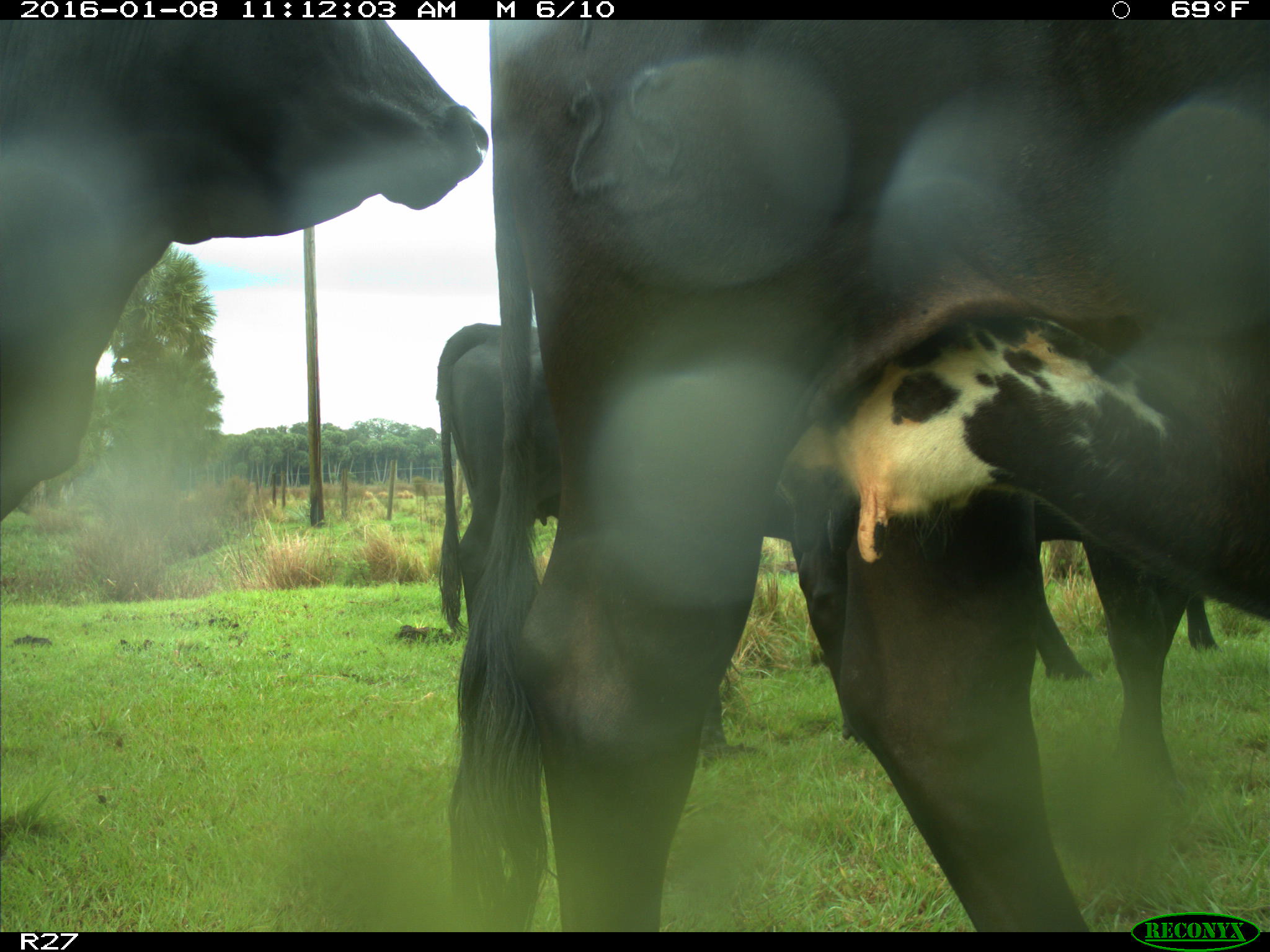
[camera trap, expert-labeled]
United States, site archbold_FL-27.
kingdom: Animalia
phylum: Chordata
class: Mammalia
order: Artiodactyla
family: Bovidae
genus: Bos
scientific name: Bos taurus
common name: domestic cow